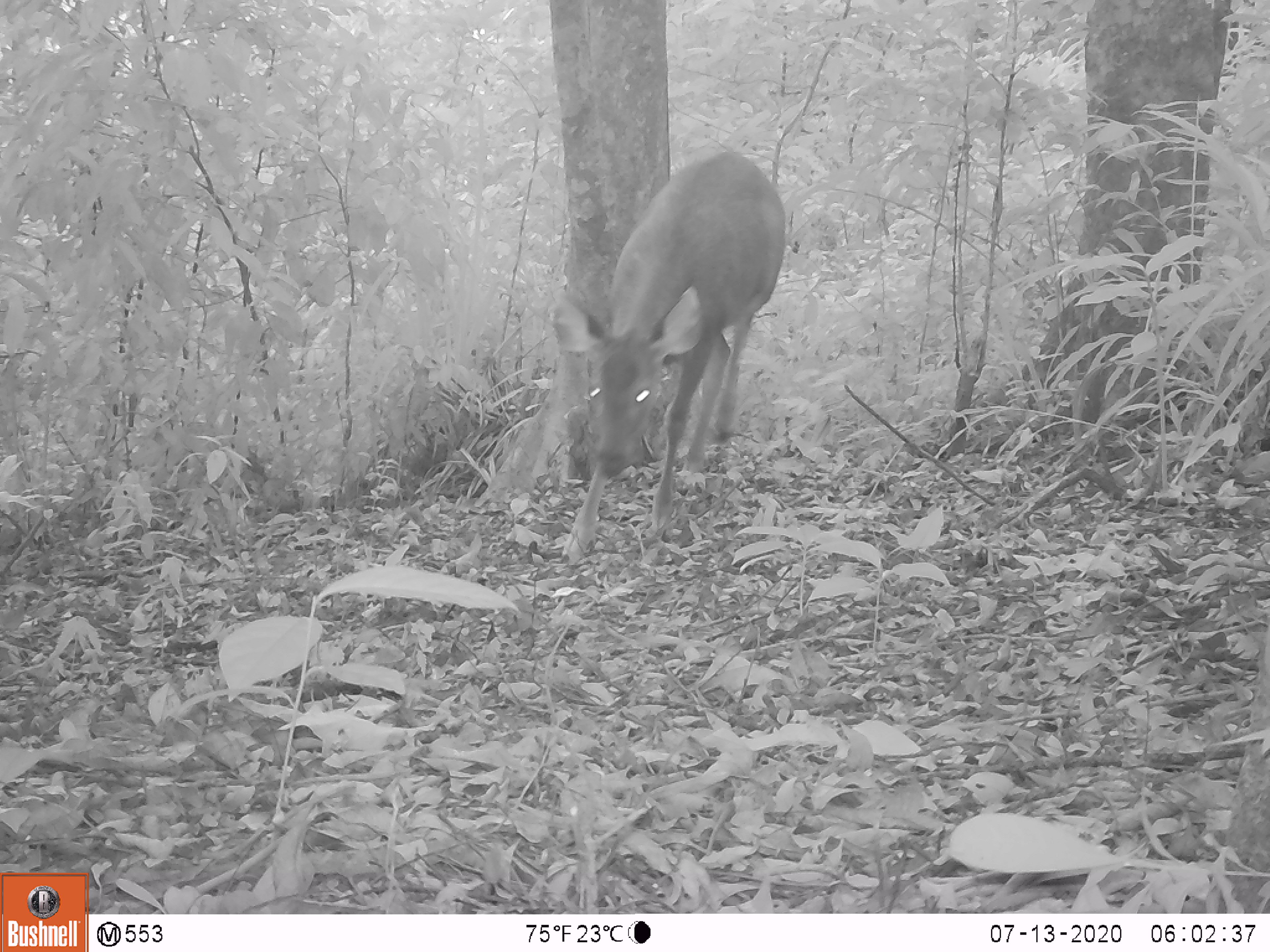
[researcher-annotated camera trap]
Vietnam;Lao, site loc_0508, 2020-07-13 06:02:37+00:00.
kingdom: Animalia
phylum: Chordata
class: Mammalia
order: Artiodactyla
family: Cervidae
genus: Rusa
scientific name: Rusa unicolor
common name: sambar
Sambar (Rusa unicolor). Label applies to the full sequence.